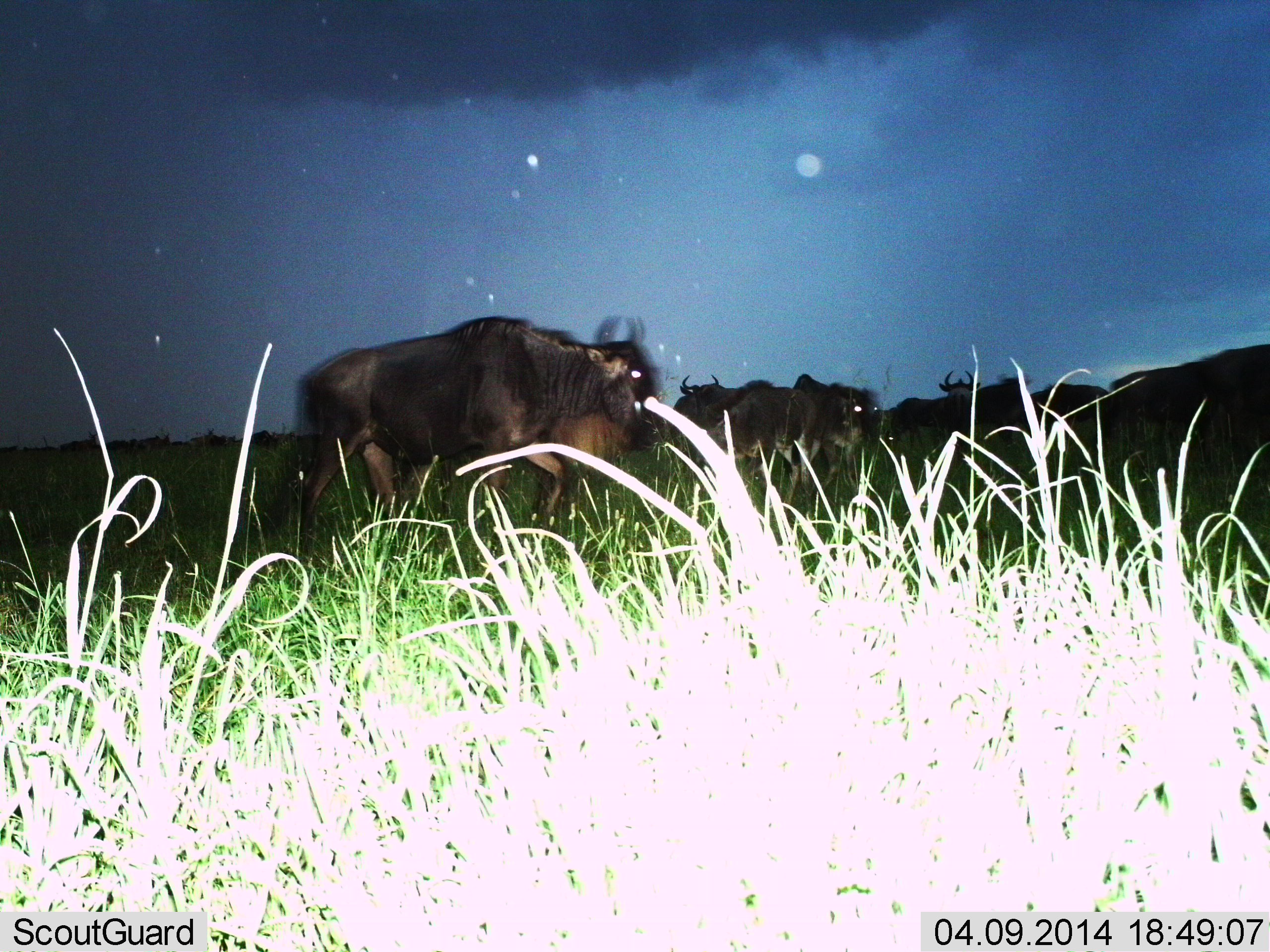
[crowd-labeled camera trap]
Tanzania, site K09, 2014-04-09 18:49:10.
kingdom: Animalia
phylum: Chordata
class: Mammalia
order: Artiodactyla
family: Bovidae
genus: Connochaetes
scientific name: Connochaetes taurinus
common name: blue wildebeest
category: wildebeest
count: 10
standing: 40%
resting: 10%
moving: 70%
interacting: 0%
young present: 0%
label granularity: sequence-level